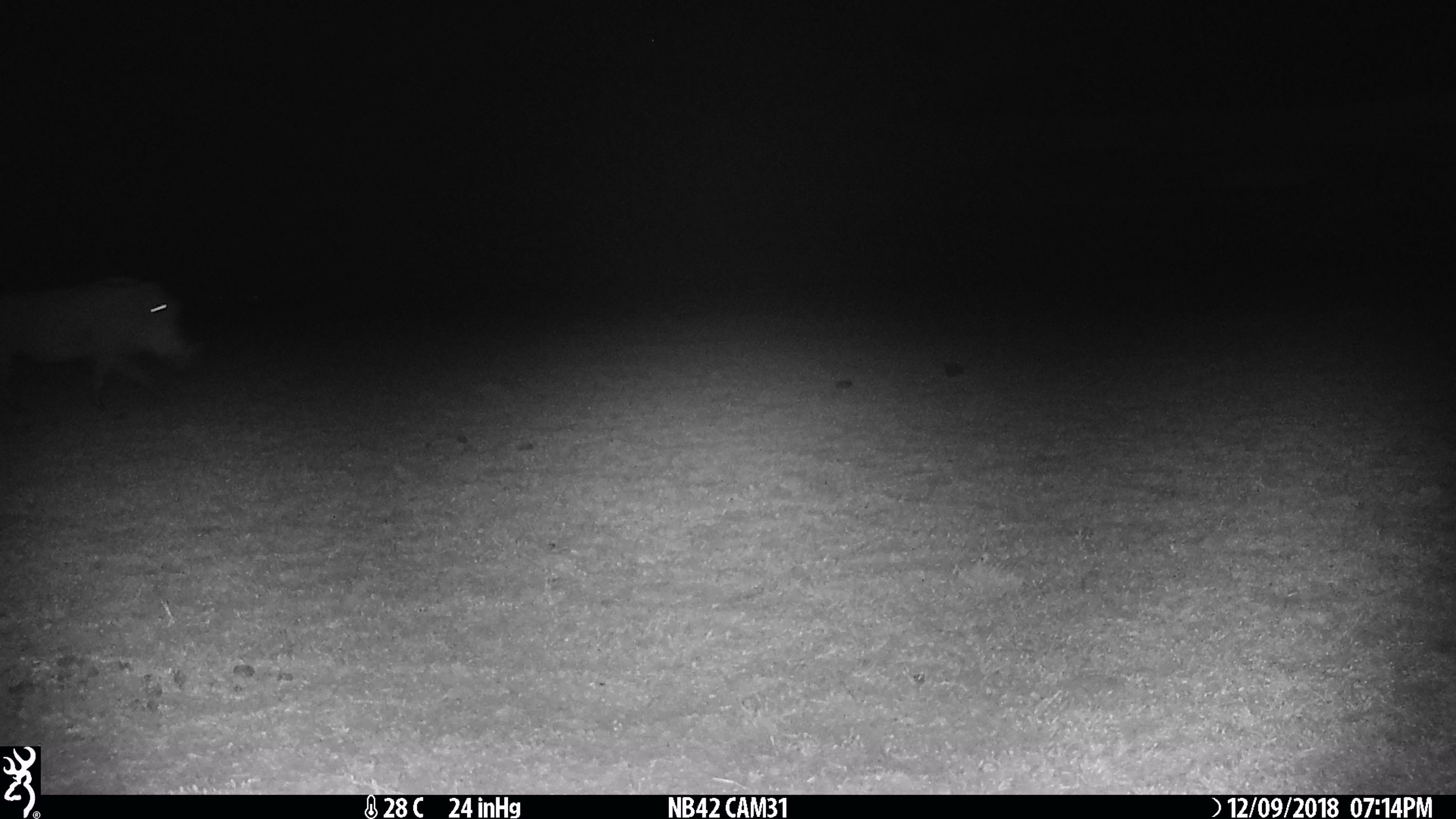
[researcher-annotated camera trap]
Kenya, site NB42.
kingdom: Animalia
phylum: Chordata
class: Mammalia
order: Artiodactyla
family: Suidae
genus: Phacochoerus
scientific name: Phacochoerus africanus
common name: common warthog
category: warthog